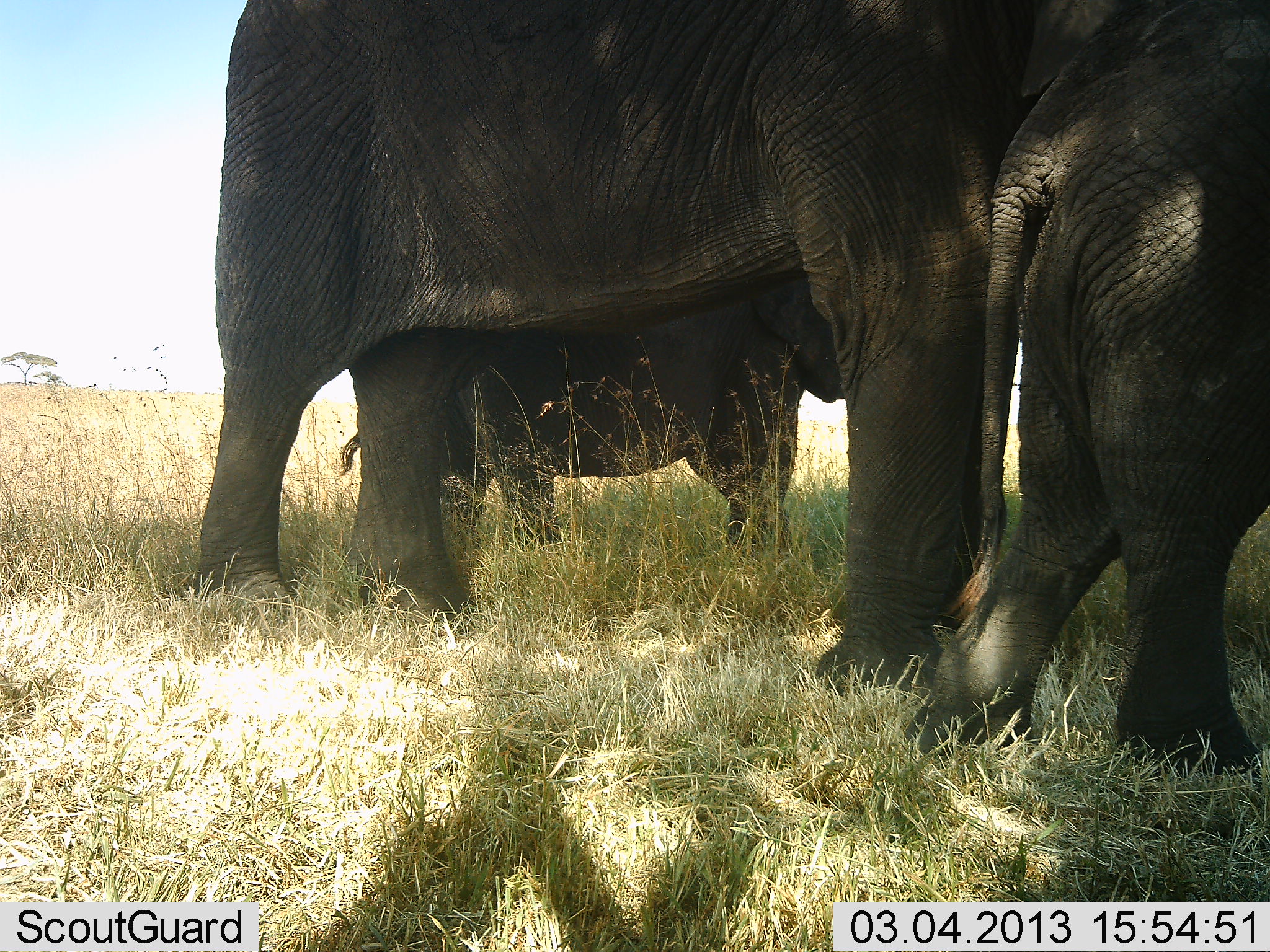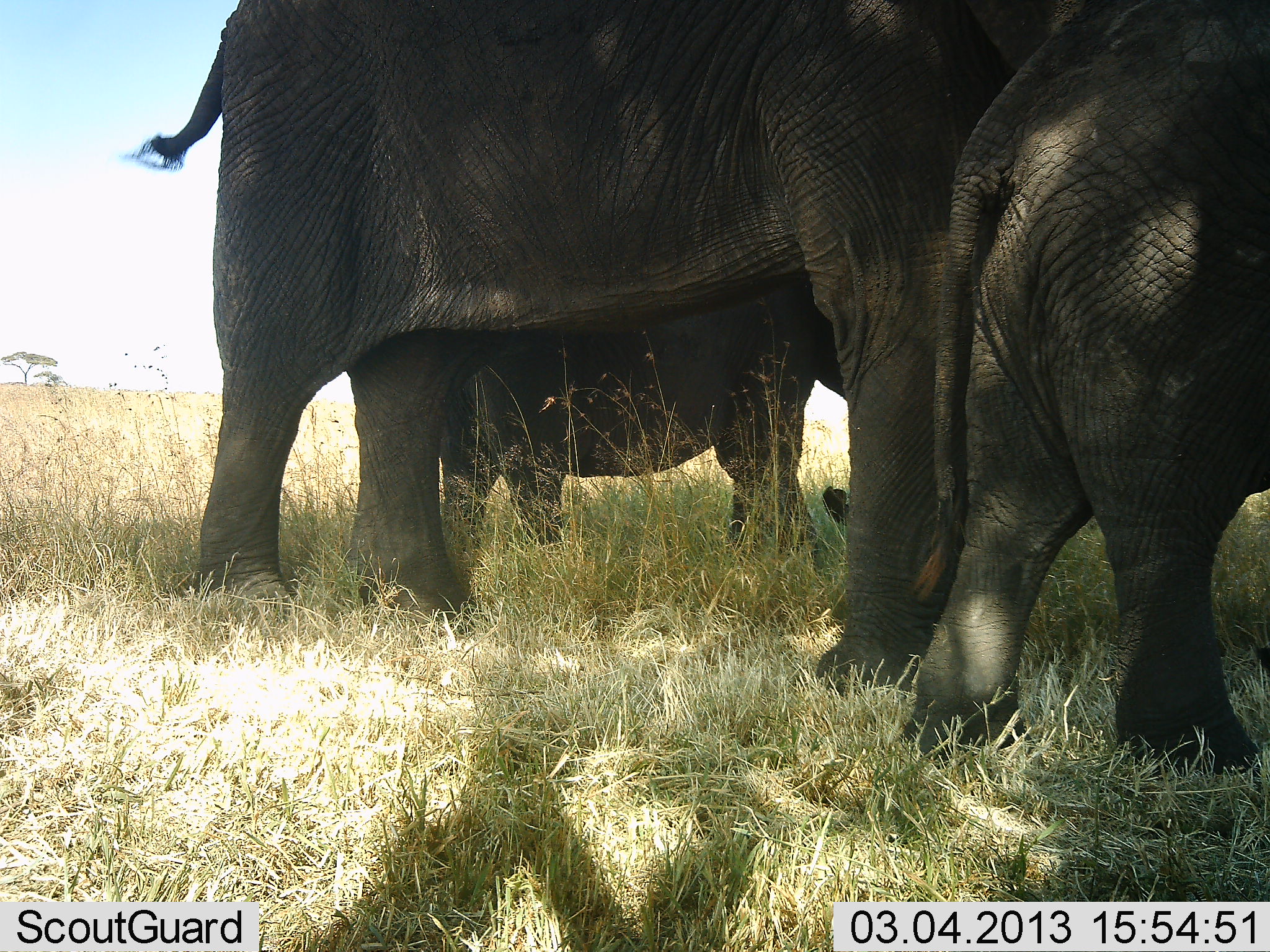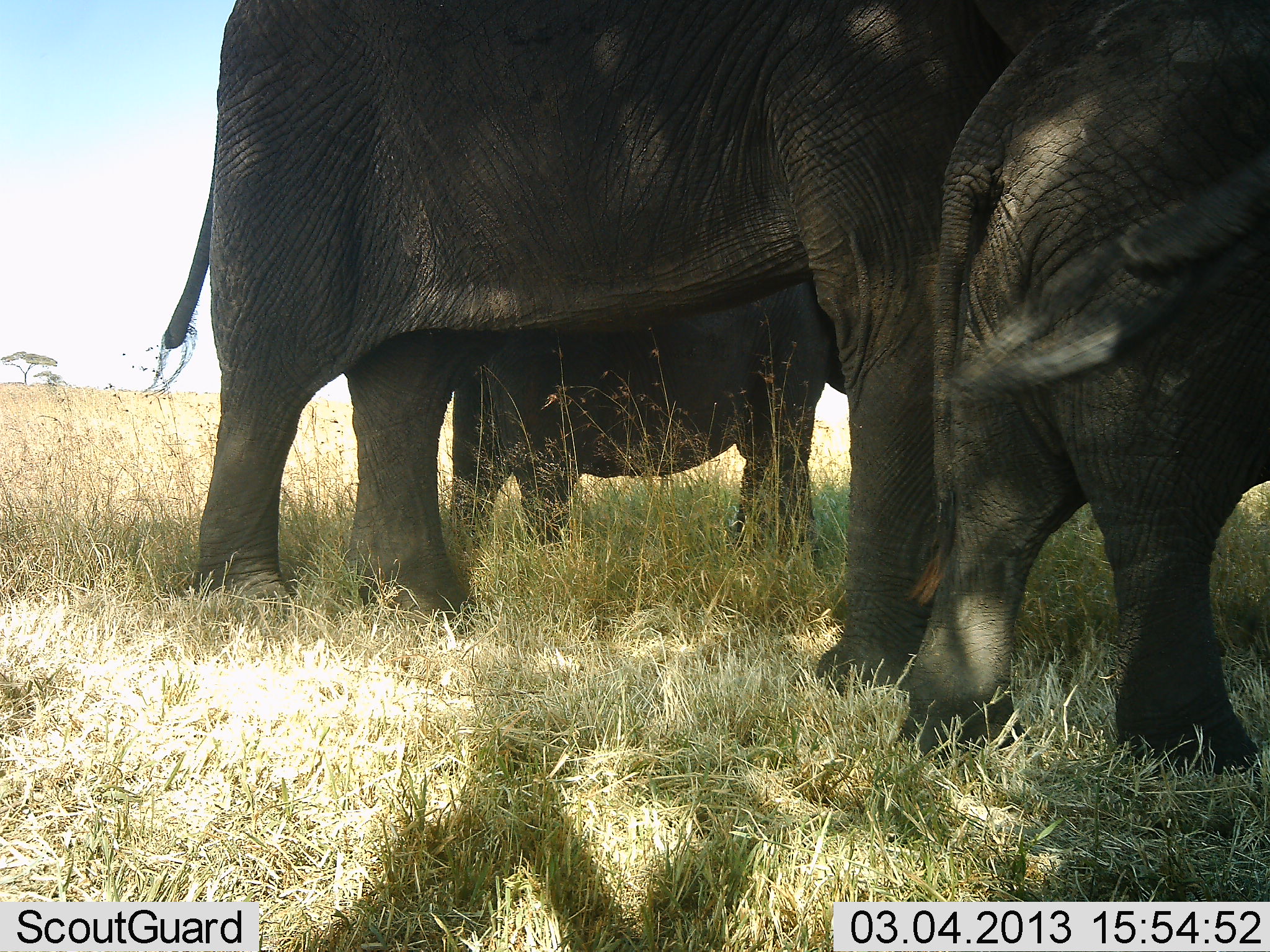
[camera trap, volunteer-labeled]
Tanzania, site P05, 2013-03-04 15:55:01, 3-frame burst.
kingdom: Animalia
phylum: Chordata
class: Mammalia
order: Proboscidea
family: Elephantidae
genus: Loxodonta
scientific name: Loxodonta africana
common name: african bush elephant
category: elephant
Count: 3.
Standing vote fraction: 91%.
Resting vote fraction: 0%.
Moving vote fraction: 15%.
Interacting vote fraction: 6%.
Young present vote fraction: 47%.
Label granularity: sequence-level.